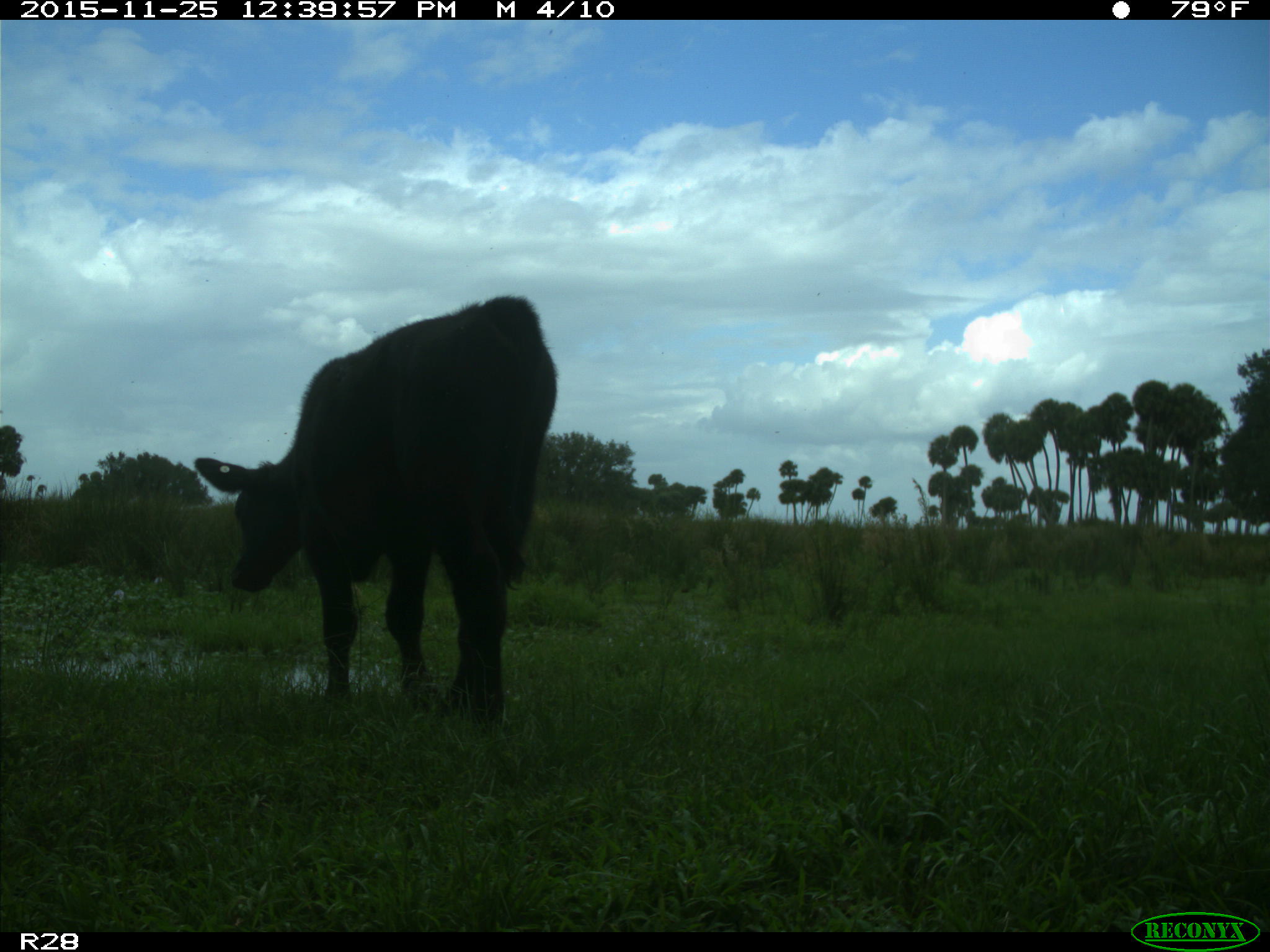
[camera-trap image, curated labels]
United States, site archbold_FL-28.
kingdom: Animalia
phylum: Chordata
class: Mammalia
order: Artiodactyla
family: Bovidae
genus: Bos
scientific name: Bos taurus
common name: domestic cow